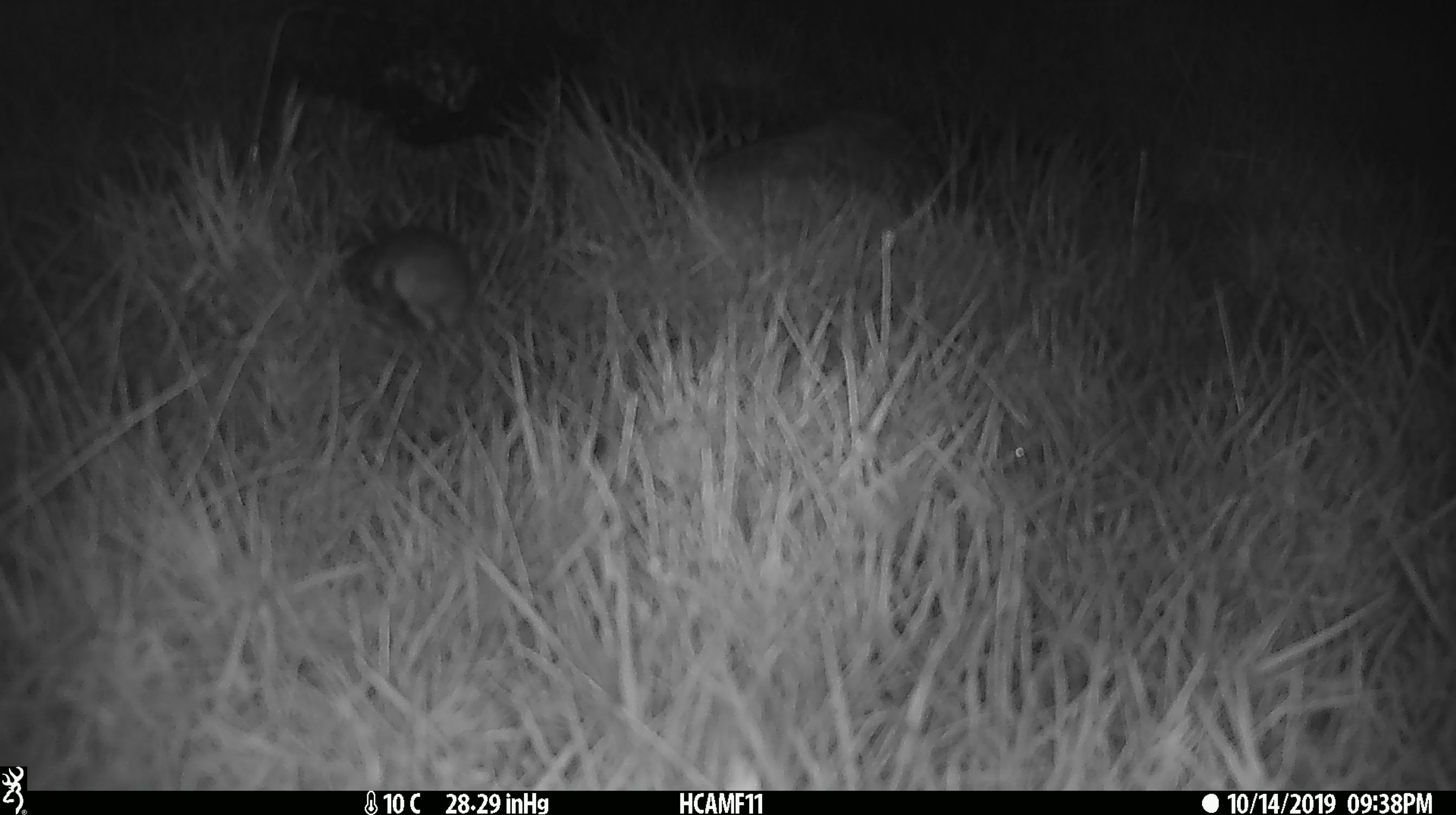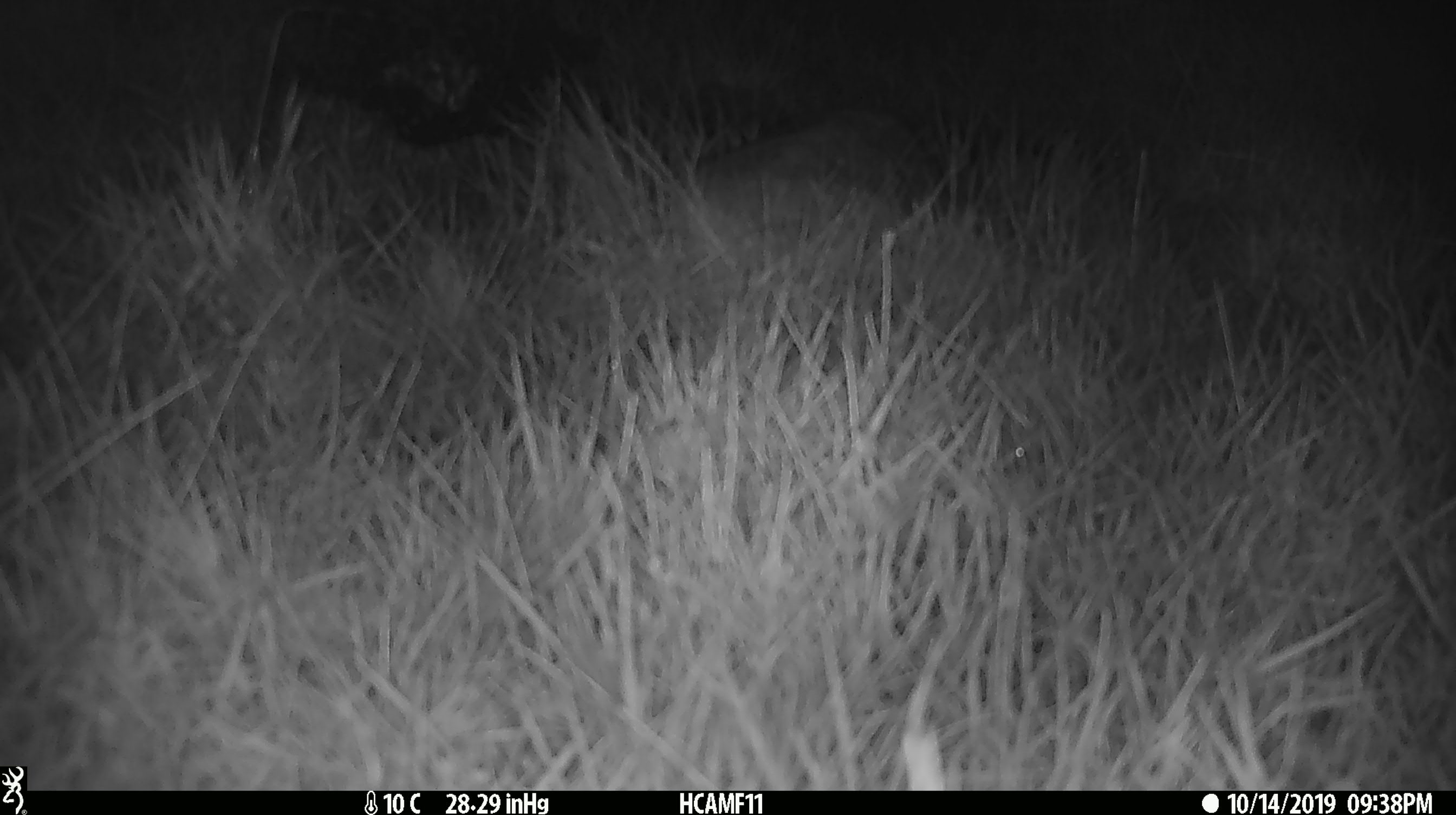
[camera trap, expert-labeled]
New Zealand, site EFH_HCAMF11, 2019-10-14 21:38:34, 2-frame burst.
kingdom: Animalia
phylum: Chordata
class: Mammalia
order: Rodentia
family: Muridae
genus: Mus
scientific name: Mus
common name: mouse